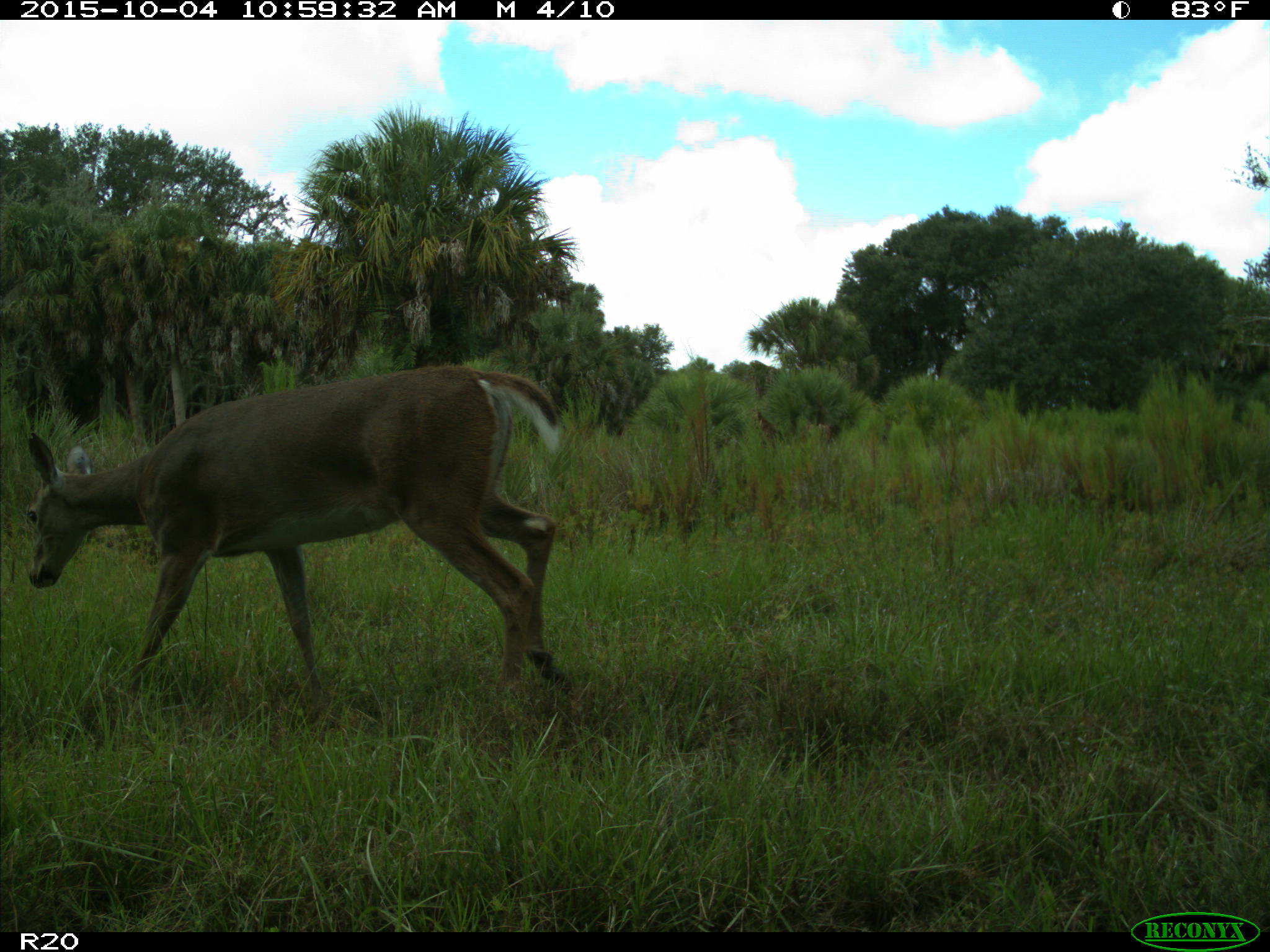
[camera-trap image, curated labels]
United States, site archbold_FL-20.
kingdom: Animalia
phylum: Chordata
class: Mammalia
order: Artiodactyla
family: Cervidae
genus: Odocoileus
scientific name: Odocoileus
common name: deer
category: unidentified deer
Unidentified deer (deer) (Odocoileus).